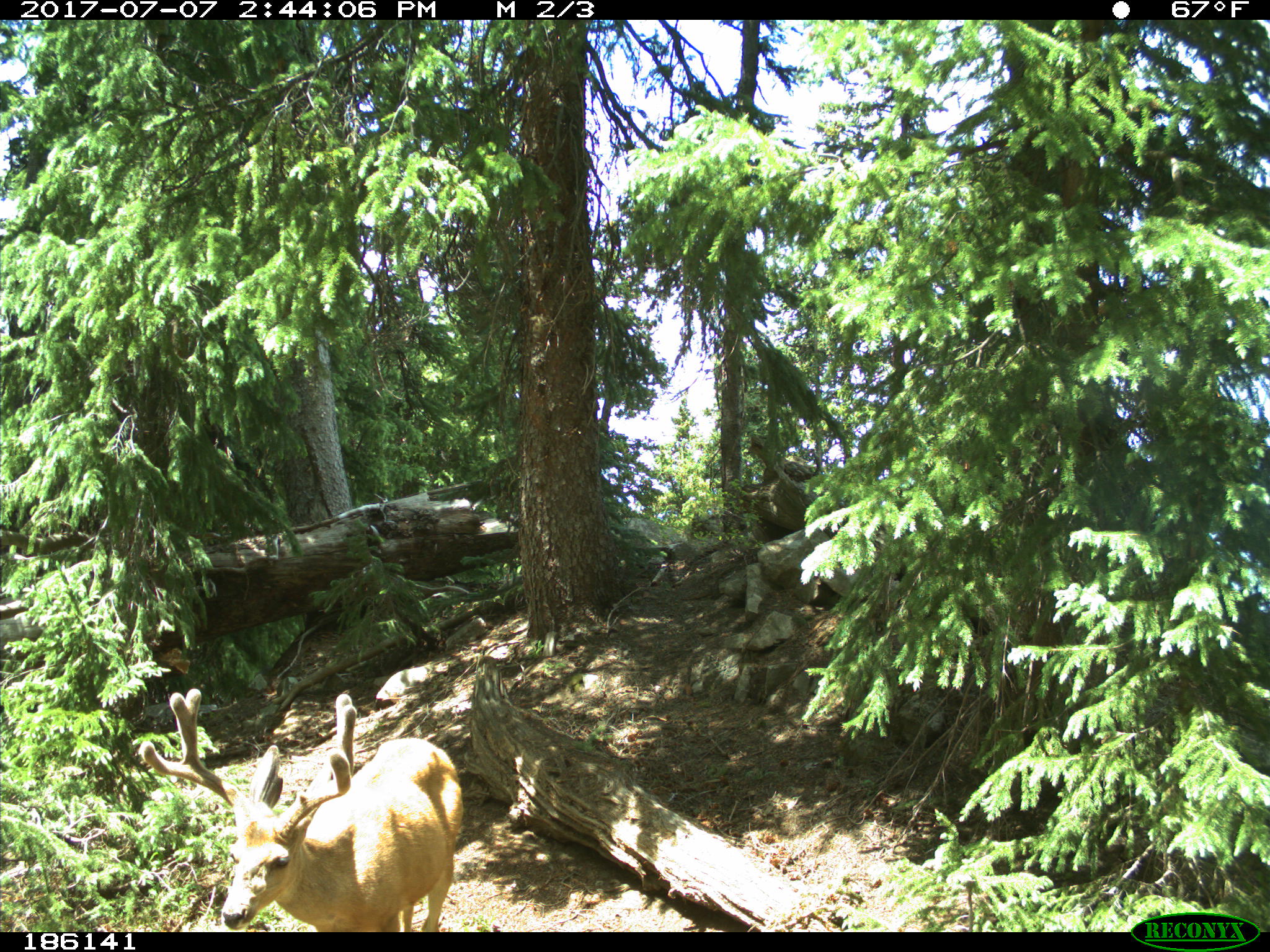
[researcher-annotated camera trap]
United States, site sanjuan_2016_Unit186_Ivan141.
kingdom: Animalia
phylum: Chordata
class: Mammalia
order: Artiodactyla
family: Cervidae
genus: Odocoileus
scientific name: Odocoileus hemionus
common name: mule deer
Odocoileus hemionus (mule deer).